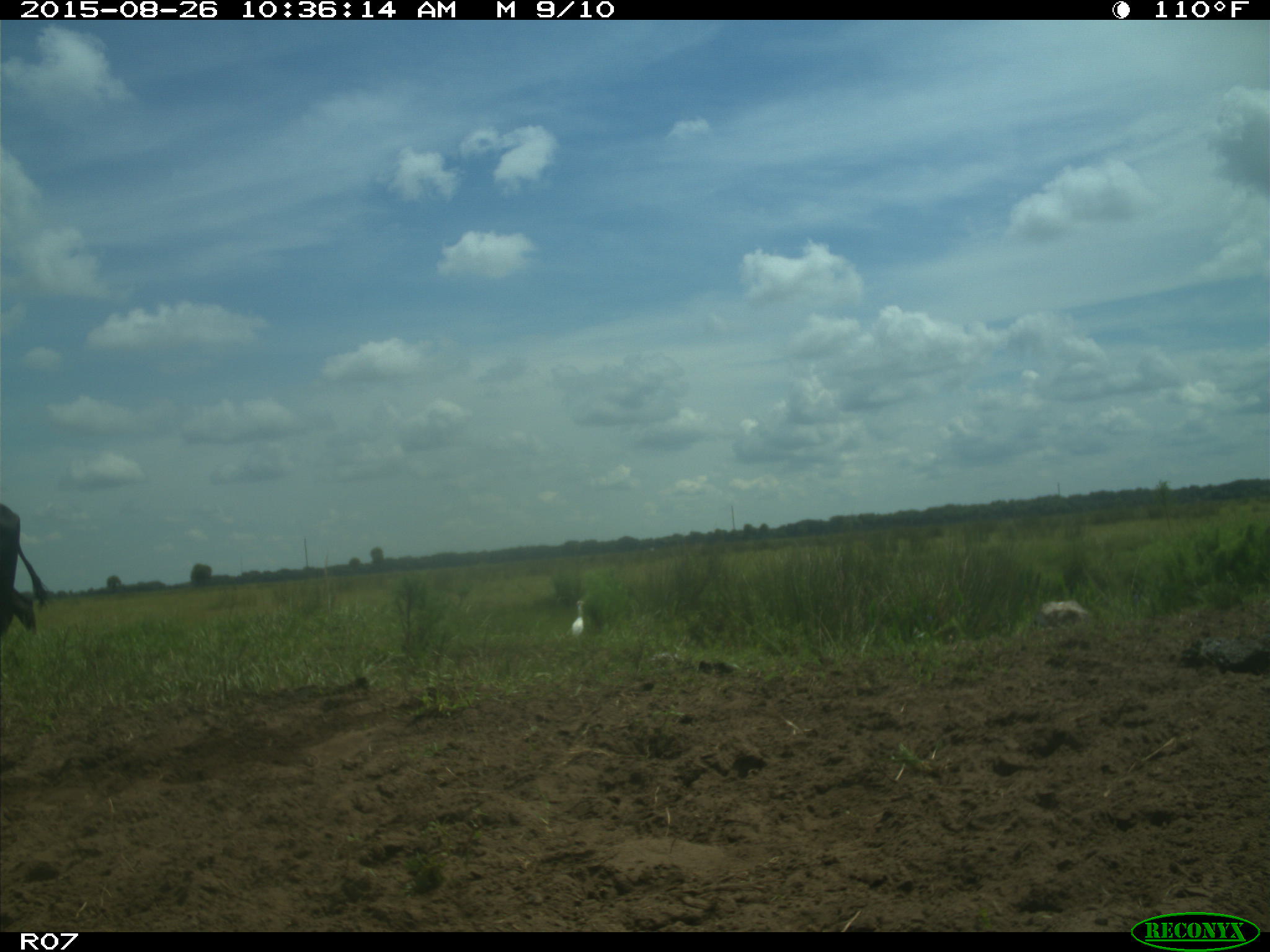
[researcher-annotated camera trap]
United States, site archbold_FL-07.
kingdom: Animalia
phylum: Chordata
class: Mammalia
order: Artiodactyla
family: Bovidae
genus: Bos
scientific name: Bos taurus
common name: domestic cow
Bos taurus (domestic cow).